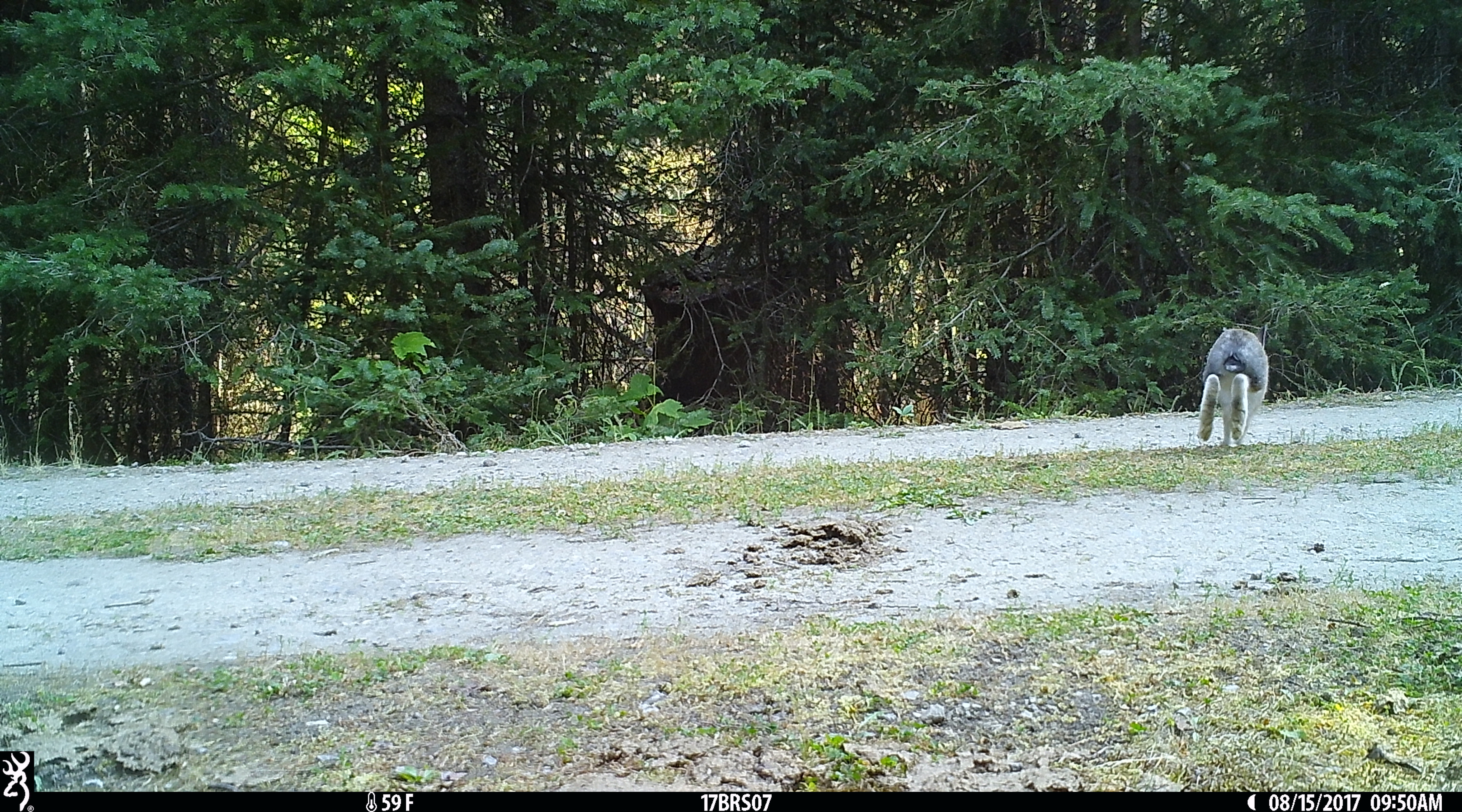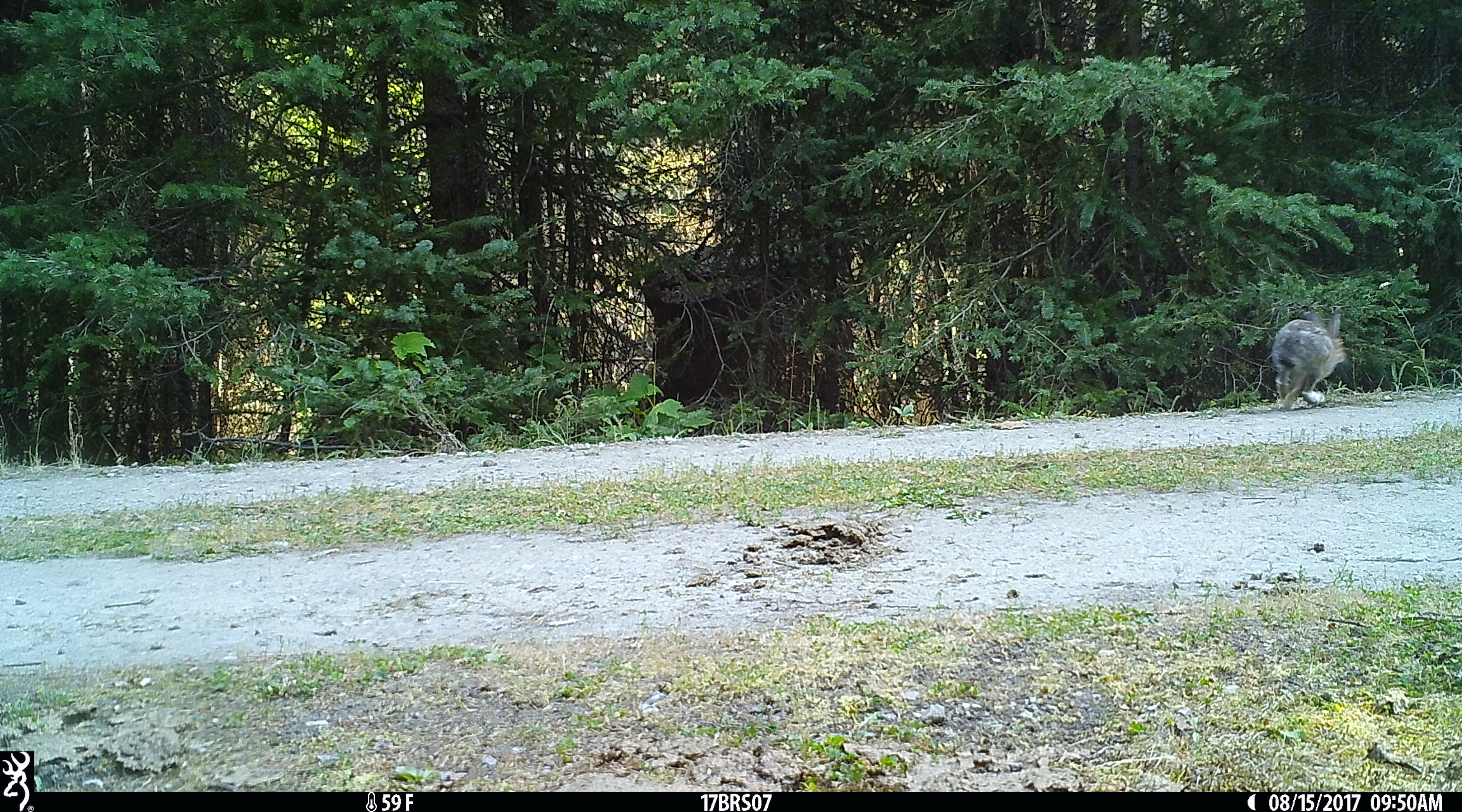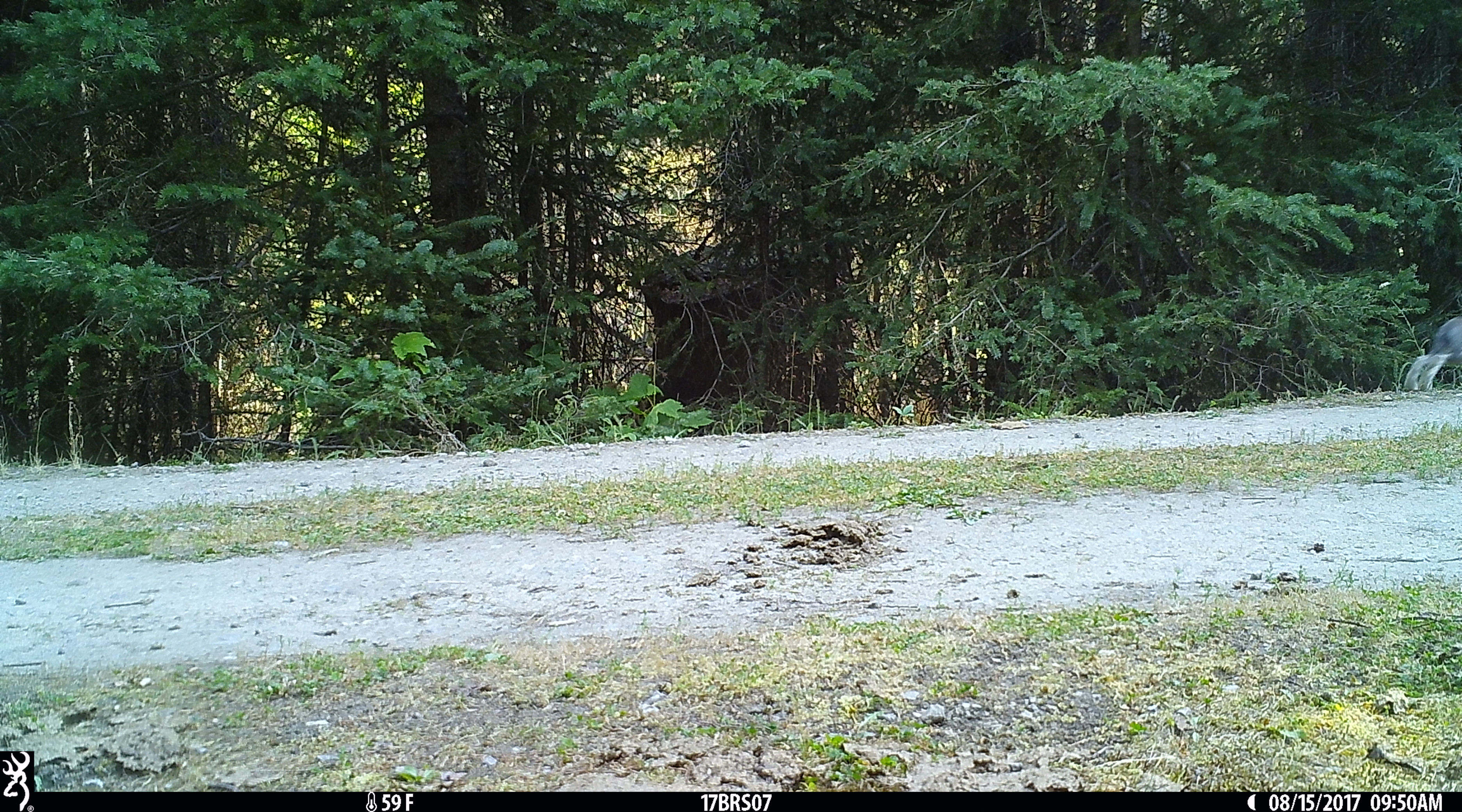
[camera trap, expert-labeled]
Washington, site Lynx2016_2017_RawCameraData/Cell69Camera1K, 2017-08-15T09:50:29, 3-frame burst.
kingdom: Animalia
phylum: Chordata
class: Mammalia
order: Lagomorpha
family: Leporidae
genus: Lepus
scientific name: Lepus americanus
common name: snowshoe hare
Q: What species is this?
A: Lepus americanus (snowshoe hare).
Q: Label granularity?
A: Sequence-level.